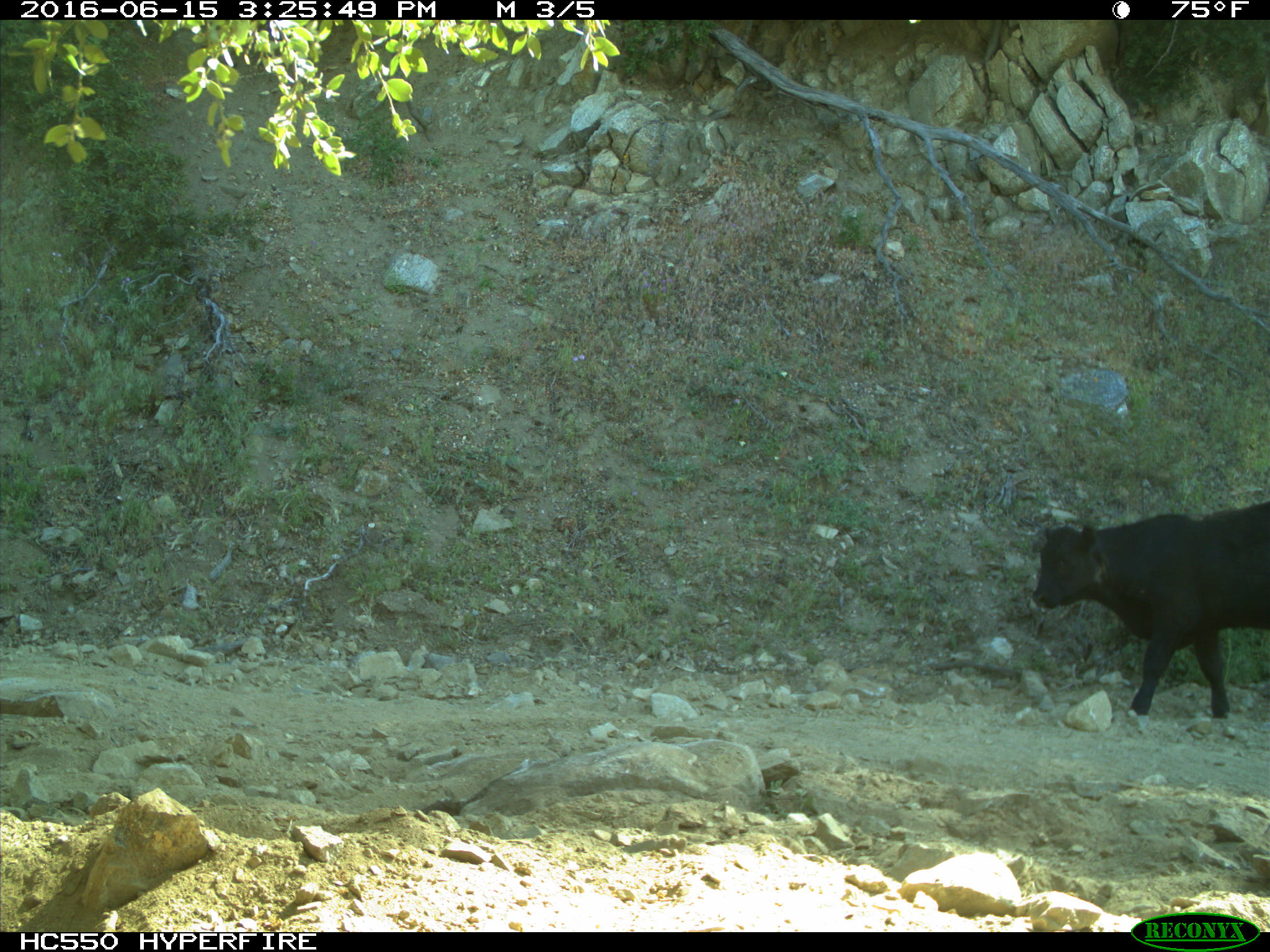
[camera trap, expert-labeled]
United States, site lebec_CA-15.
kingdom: Animalia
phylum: Chordata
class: Mammalia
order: Artiodactyla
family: Bovidae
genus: Bos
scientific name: Bos taurus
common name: domestic cow